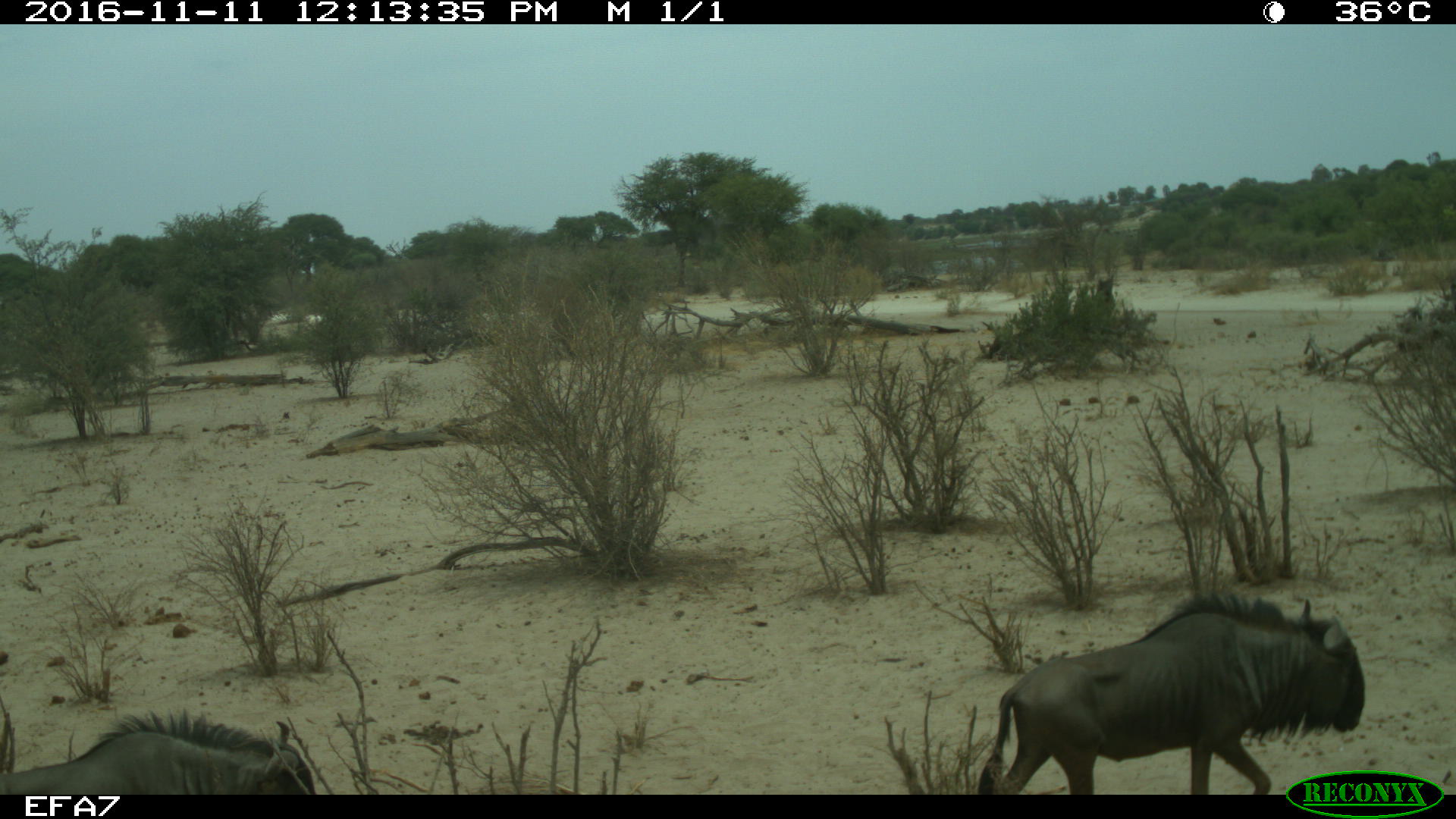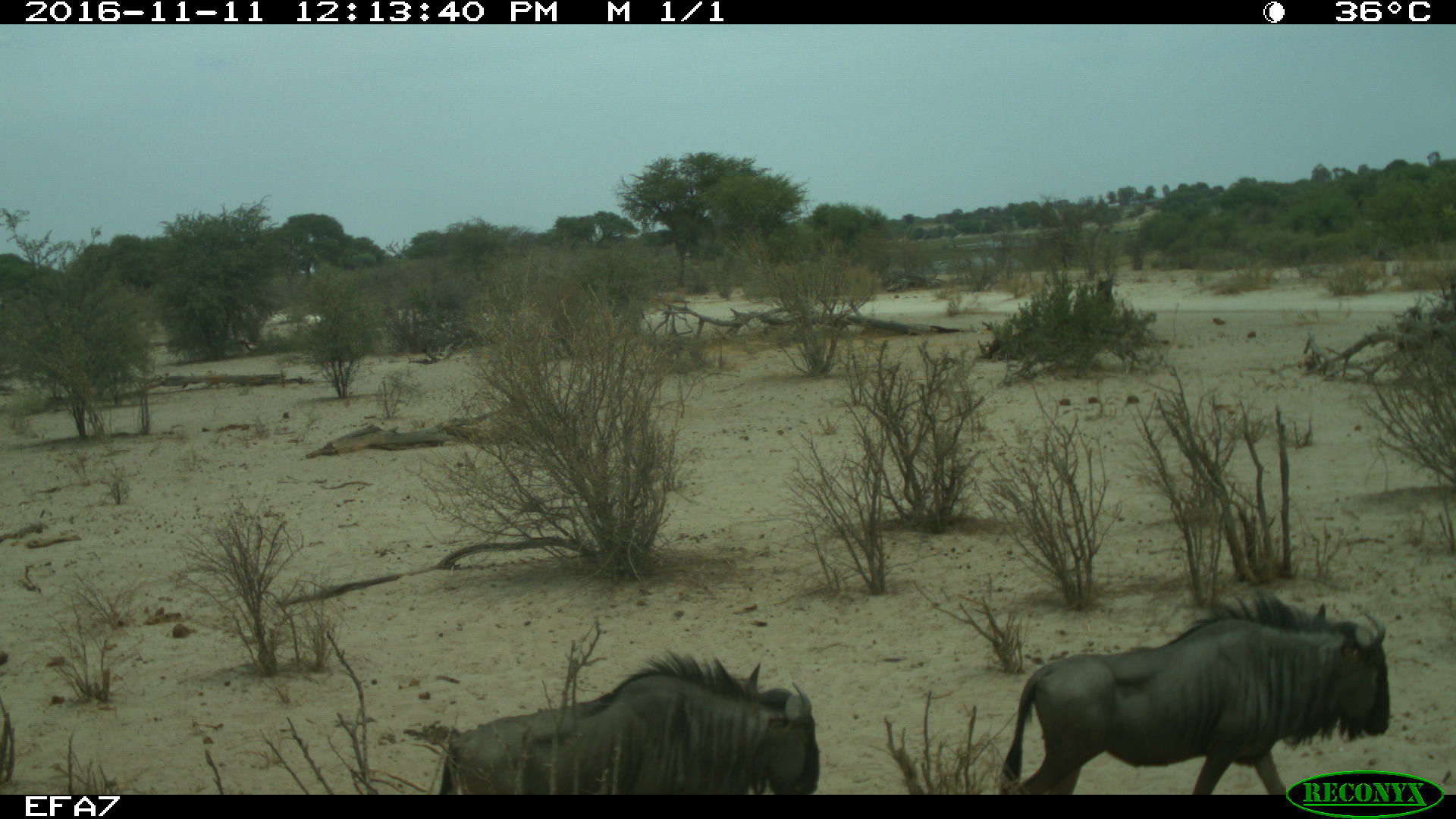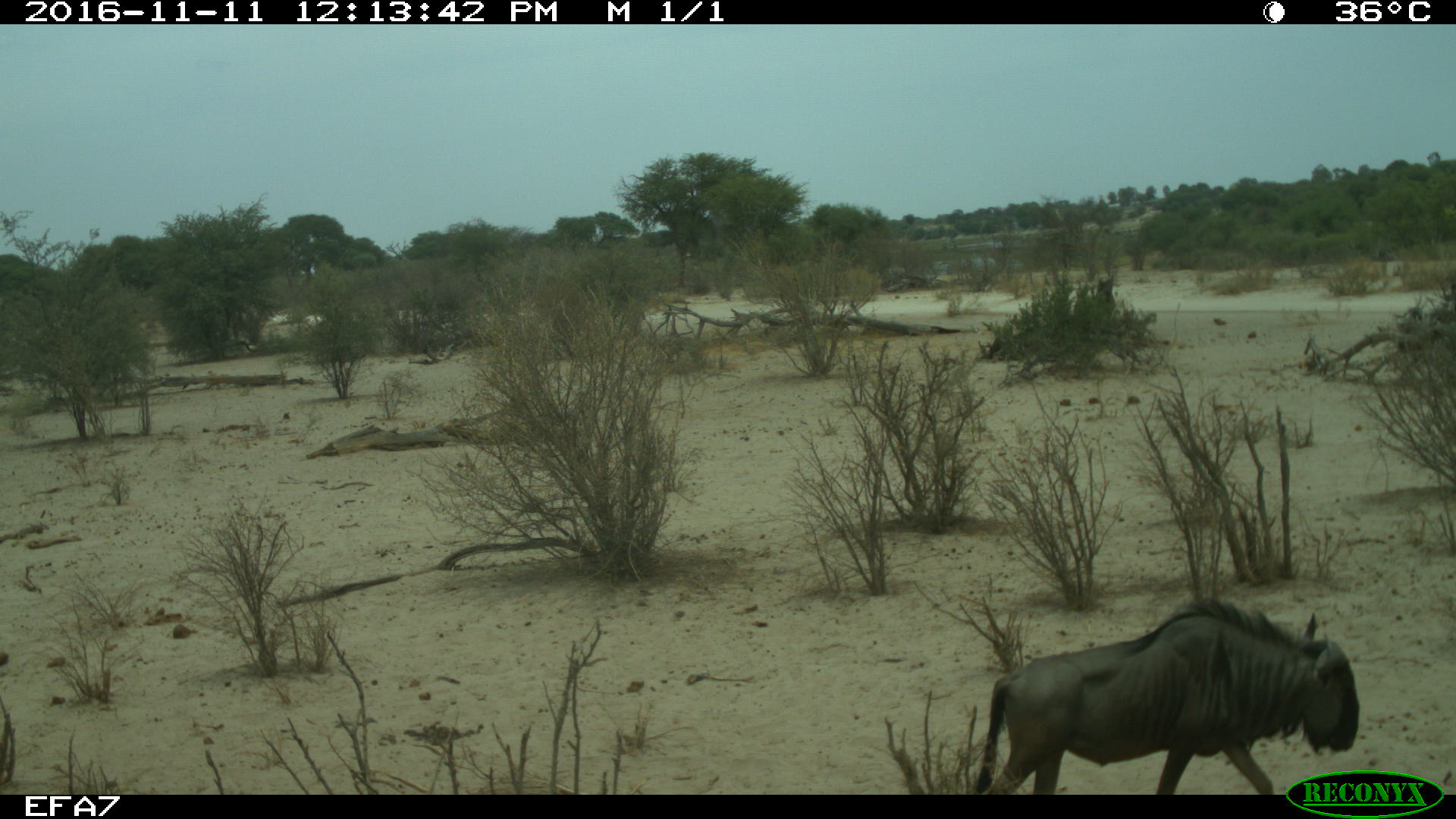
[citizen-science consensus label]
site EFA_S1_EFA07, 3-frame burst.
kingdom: Animalia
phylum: Chordata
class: Mammalia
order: Artiodactyla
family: Bovidae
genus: Connochaetes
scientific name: Connochaetes taurinus taurinus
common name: blue wildebeest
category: wildebeestblue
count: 2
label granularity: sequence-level